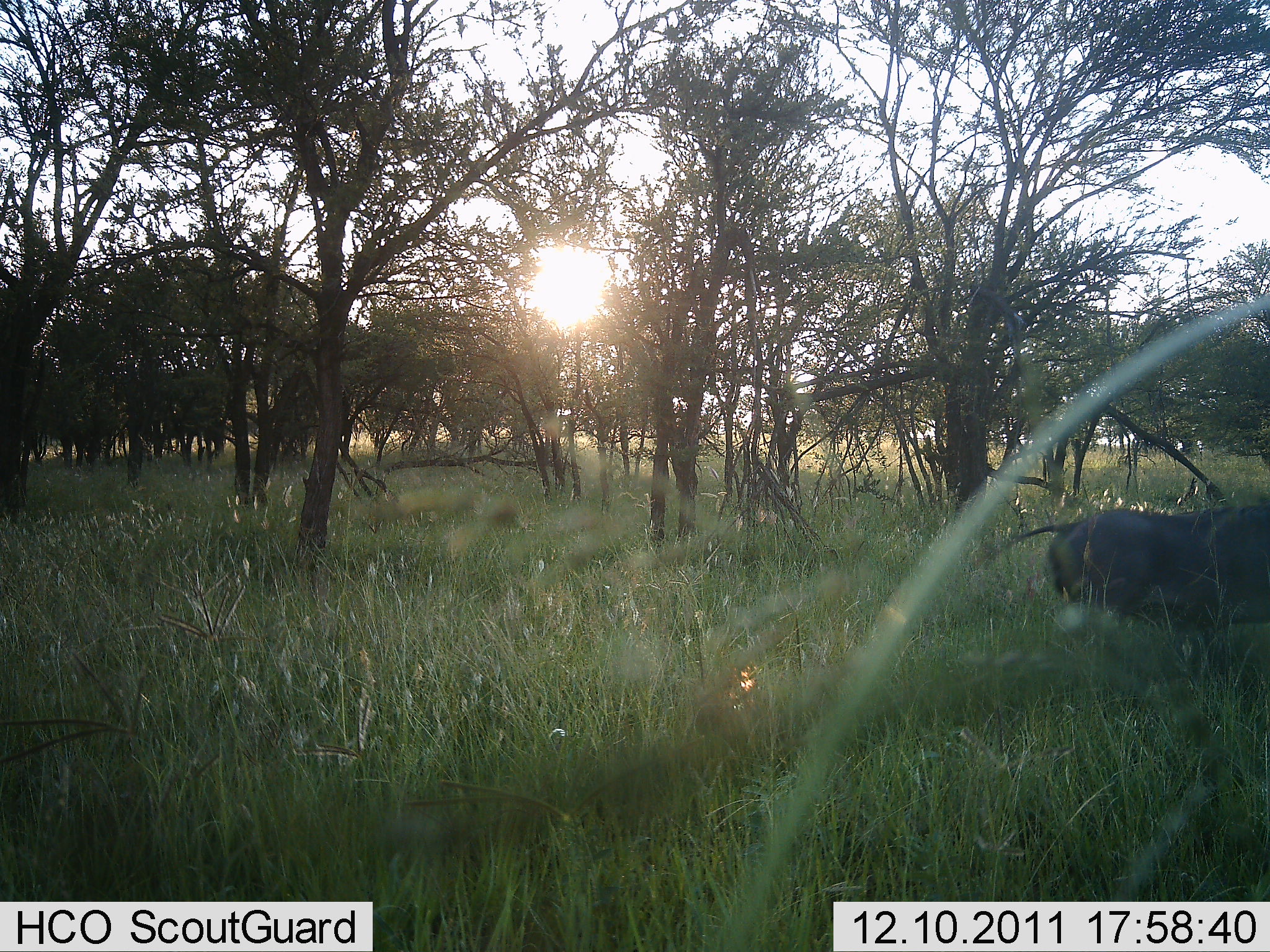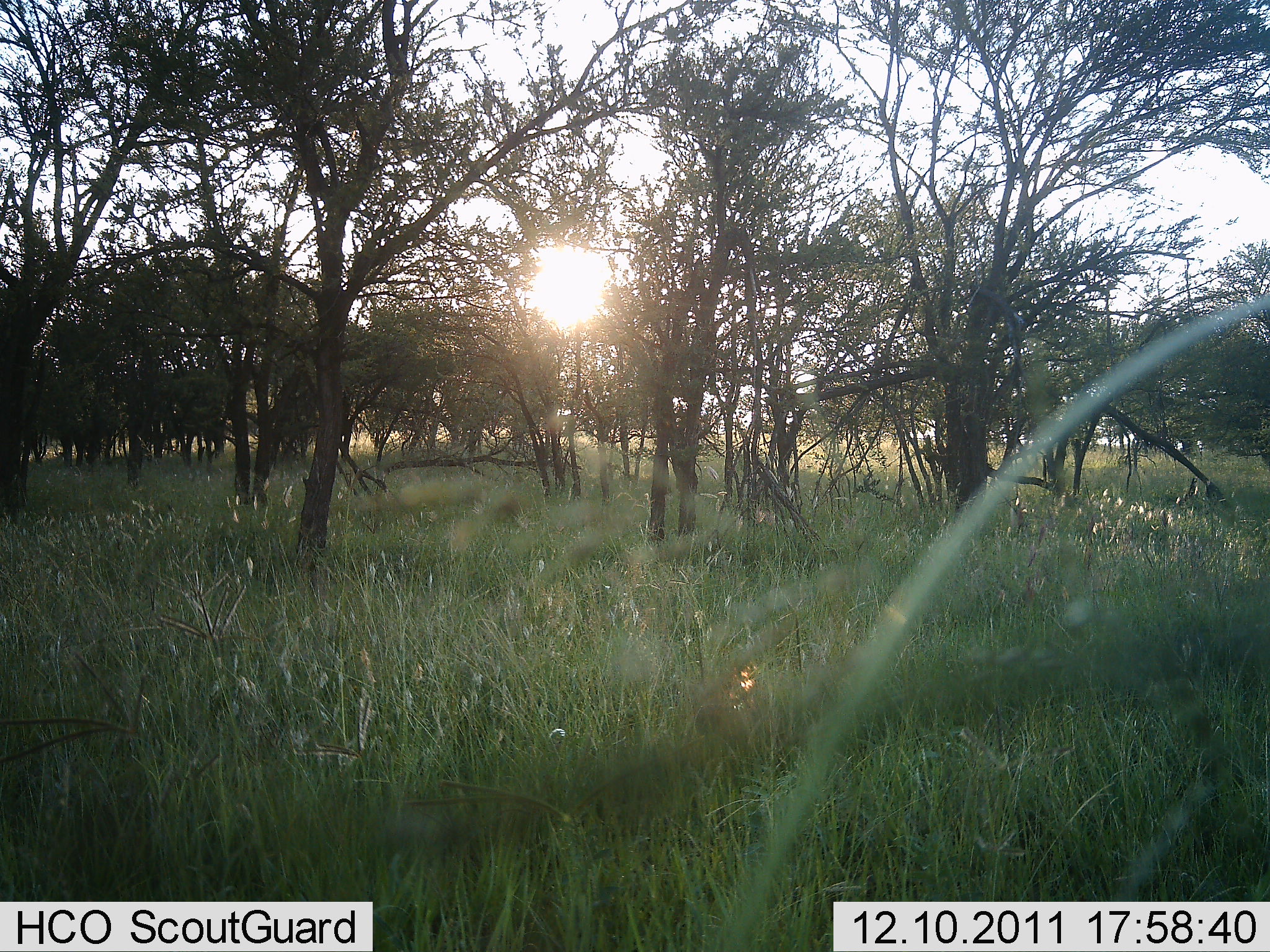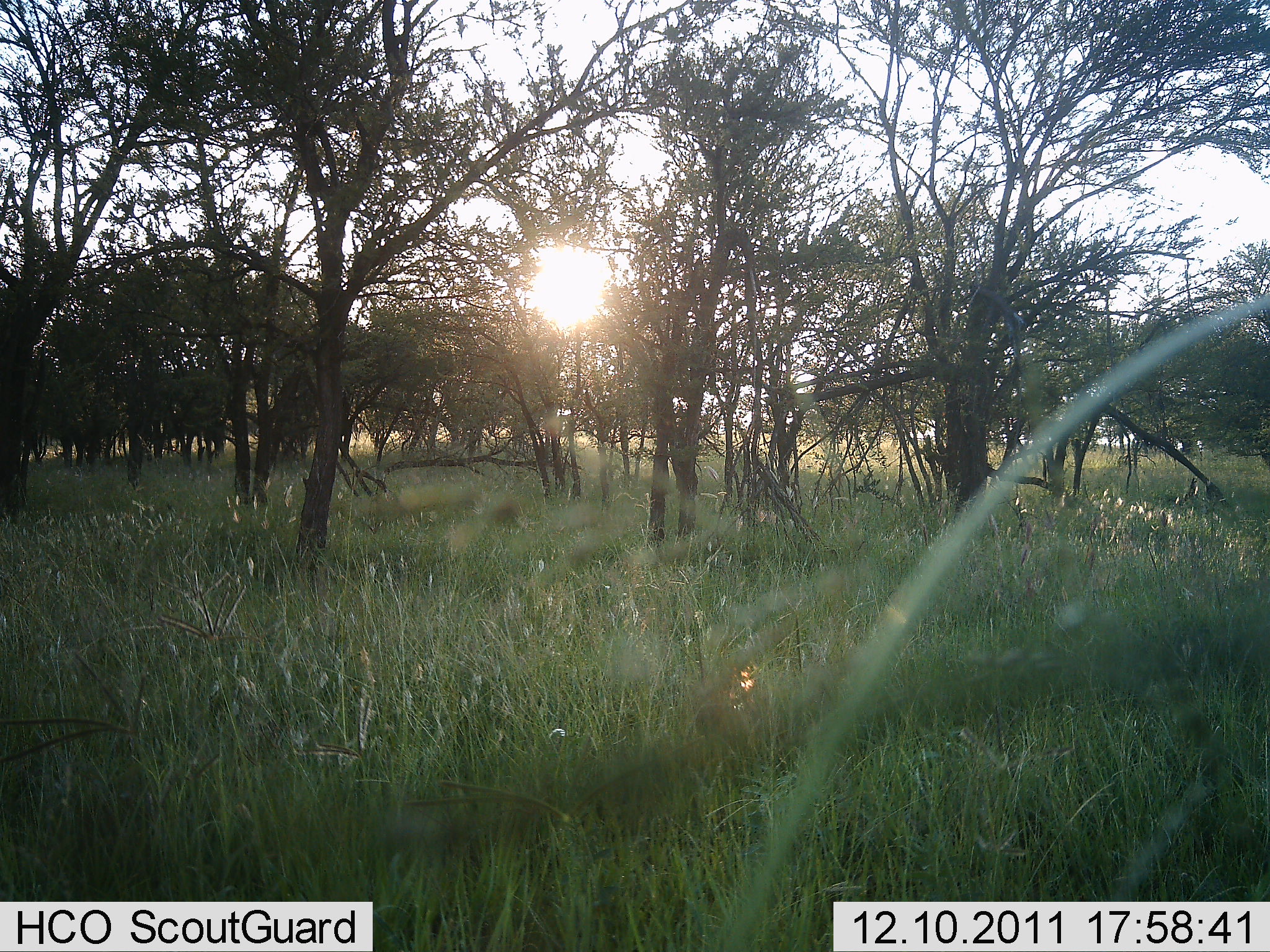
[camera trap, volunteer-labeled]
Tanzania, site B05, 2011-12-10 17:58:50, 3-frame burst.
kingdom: Animalia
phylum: Chordata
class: Mammalia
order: Artiodactyla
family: Suidae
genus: Phacochoerus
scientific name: Phacochoerus africanus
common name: warthog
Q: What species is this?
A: Warthog (Phacochoerus africanus).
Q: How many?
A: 1.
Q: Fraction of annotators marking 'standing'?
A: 0%.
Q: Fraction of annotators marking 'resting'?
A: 0%.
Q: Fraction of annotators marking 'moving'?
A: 100%.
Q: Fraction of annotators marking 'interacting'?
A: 0%.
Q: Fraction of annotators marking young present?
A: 0%.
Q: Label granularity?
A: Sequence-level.